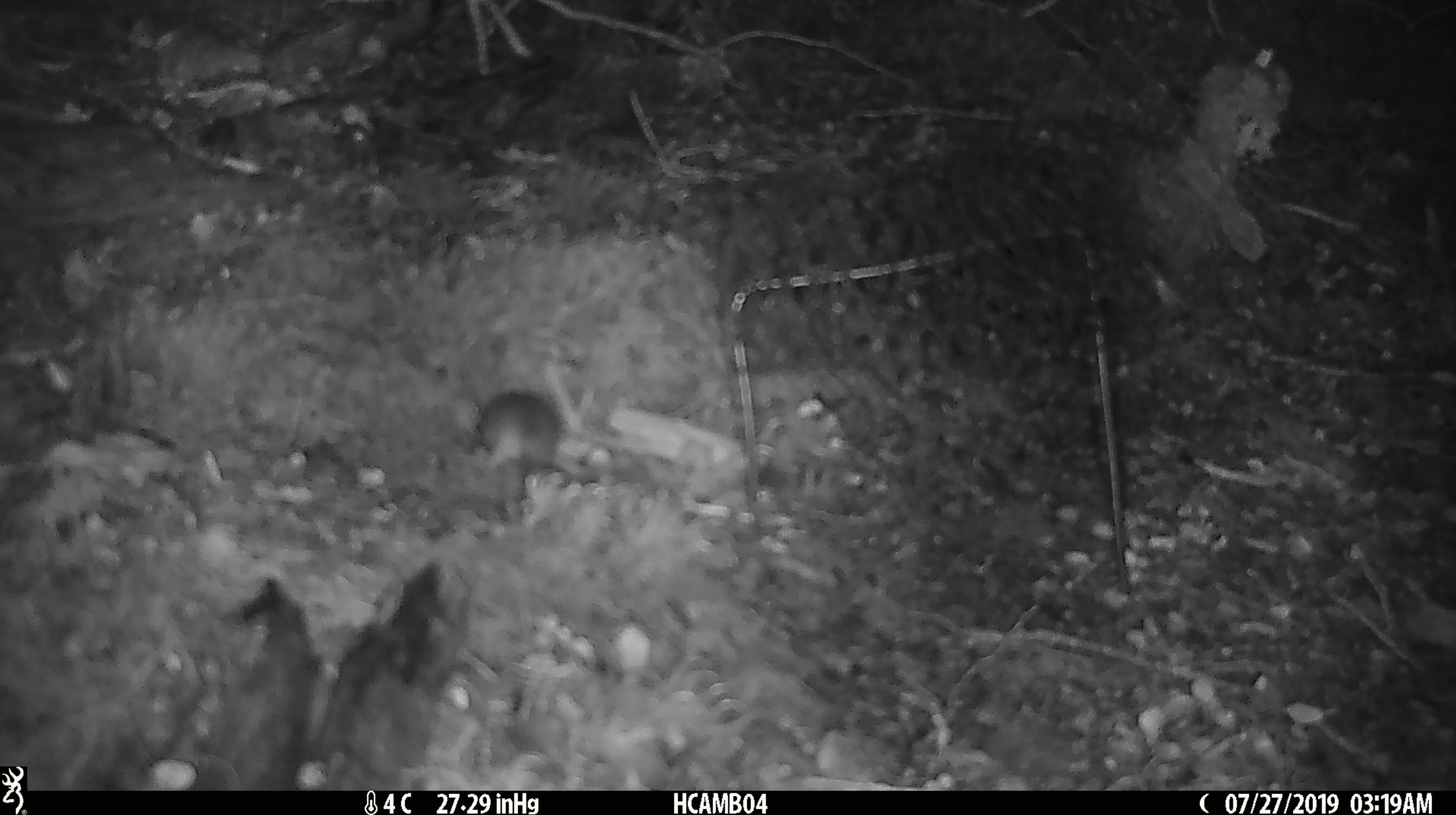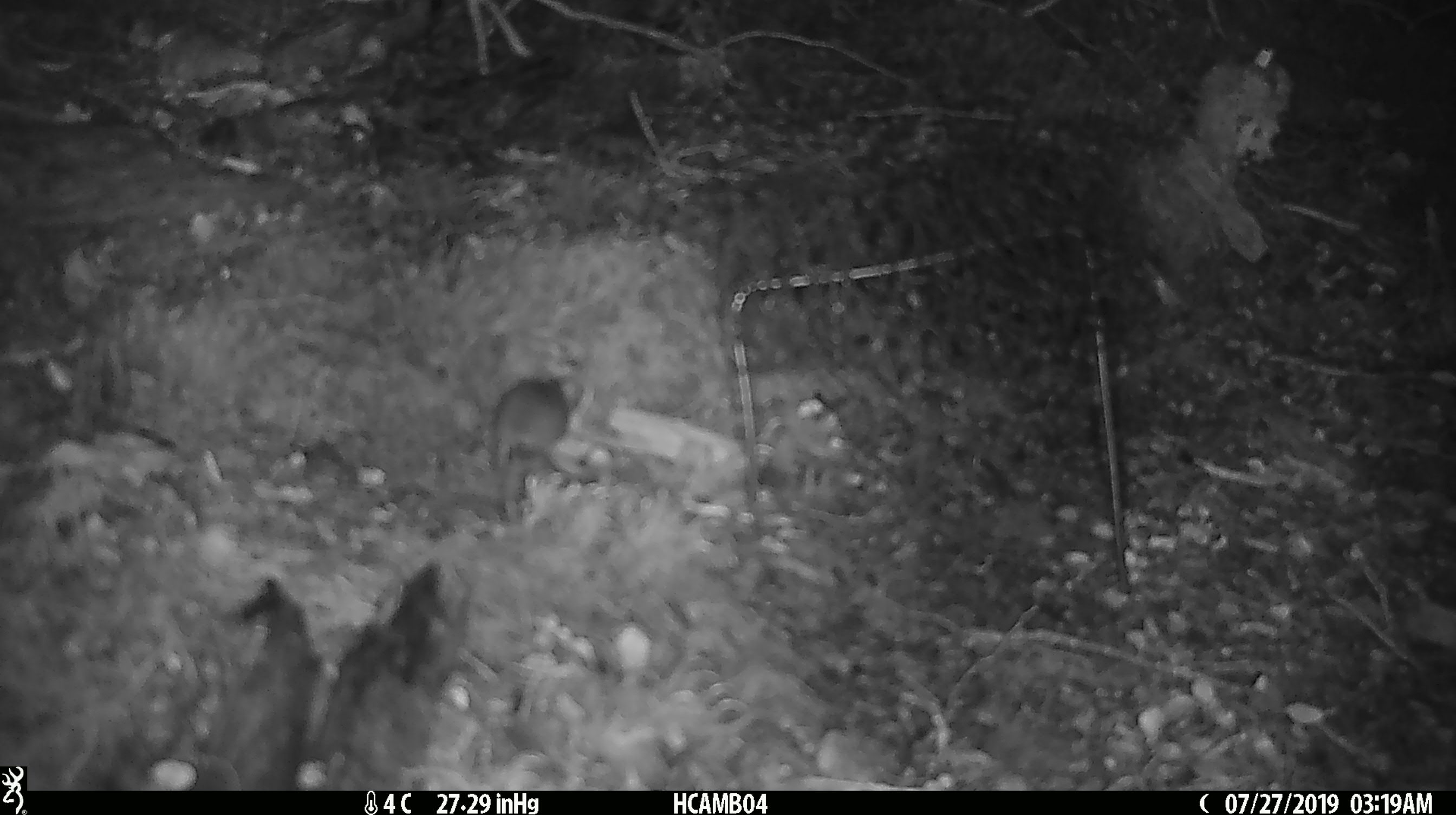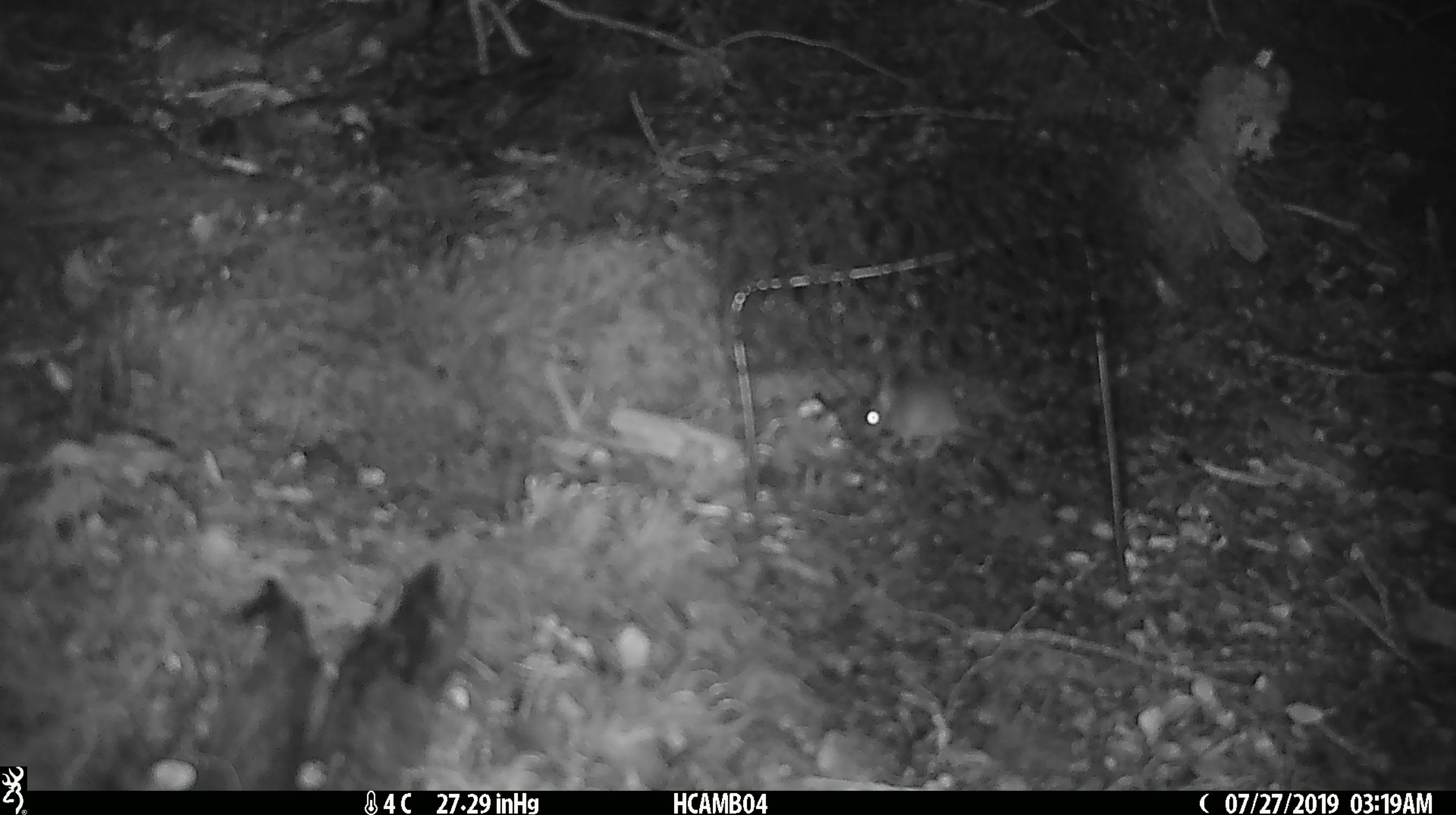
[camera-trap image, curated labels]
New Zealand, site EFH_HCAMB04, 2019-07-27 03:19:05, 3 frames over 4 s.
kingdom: Animalia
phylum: Chordata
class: Mammalia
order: Rodentia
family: Muridae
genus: Mus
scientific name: Mus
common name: mouse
Mouse (Mus).